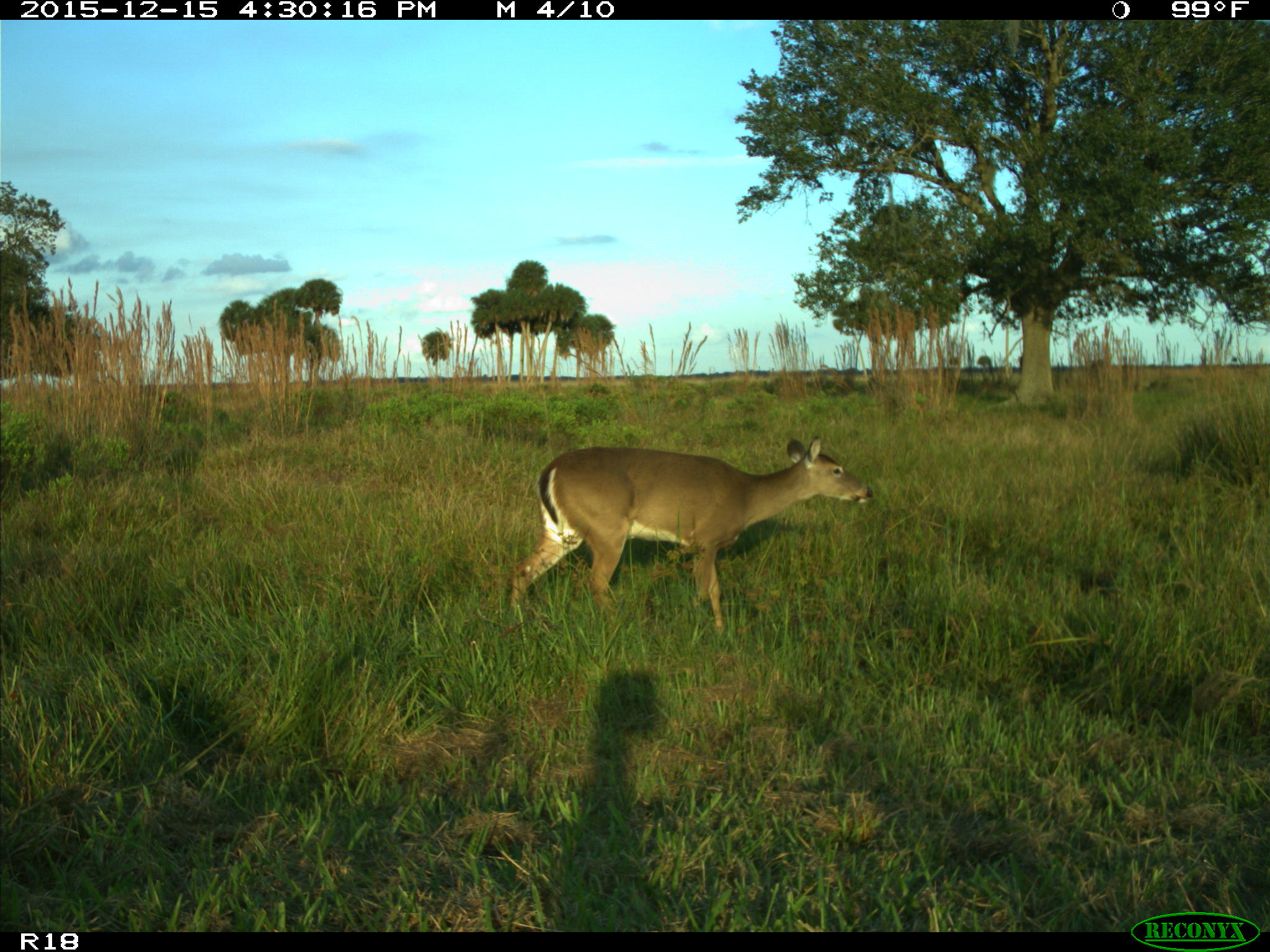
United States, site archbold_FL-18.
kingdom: Animalia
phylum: Chordata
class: Mammalia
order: Artiodactyla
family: Cervidae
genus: Odocoileus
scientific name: Odocoileus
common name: deer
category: unidentified deer